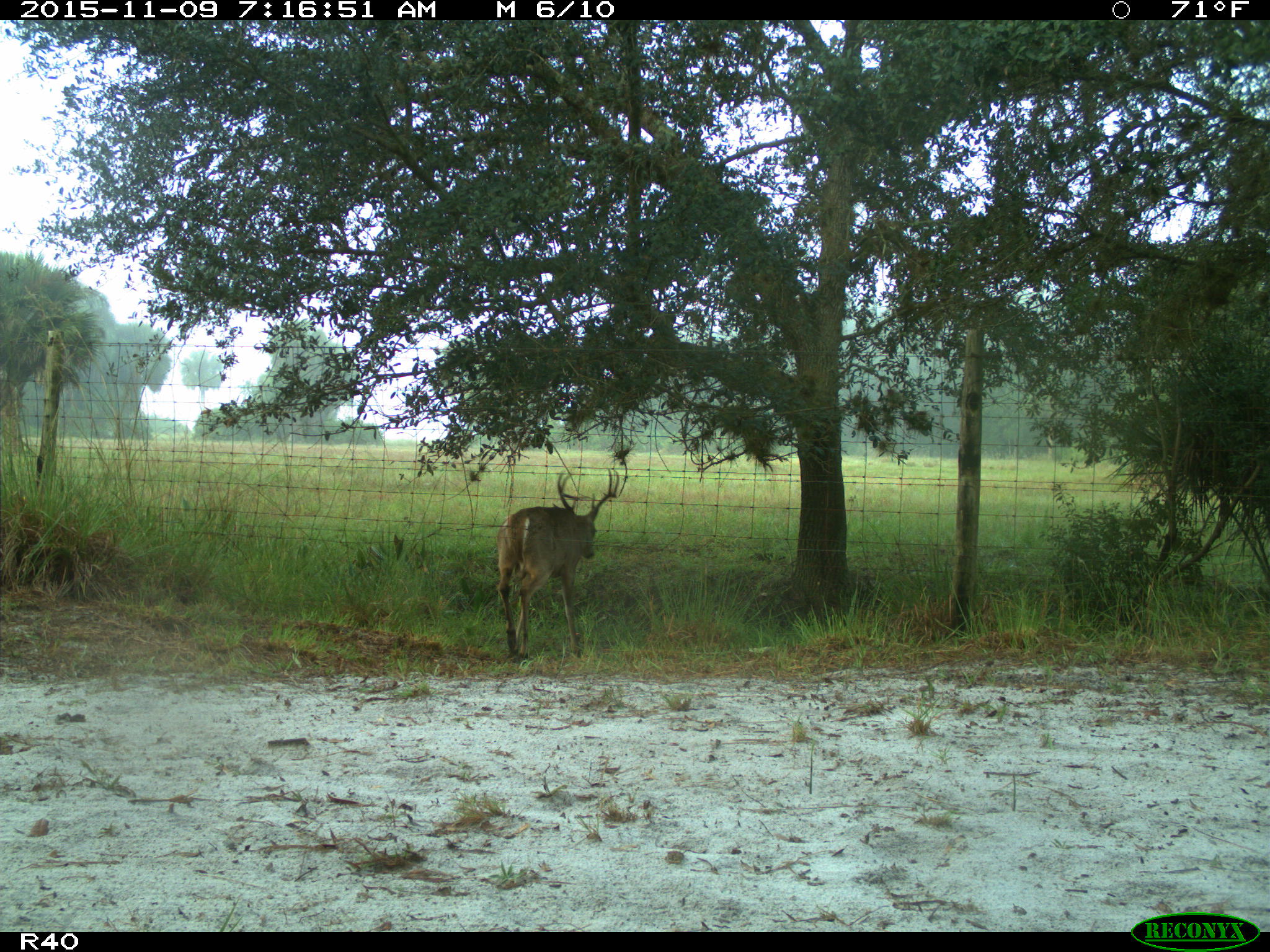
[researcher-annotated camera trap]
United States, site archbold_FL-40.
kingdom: Animalia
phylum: Chordata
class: Mammalia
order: Artiodactyla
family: Cervidae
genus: Odocoileus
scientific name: Odocoileus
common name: deer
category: unidentified deer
Unidentified deer (deer) (Odocoileus).